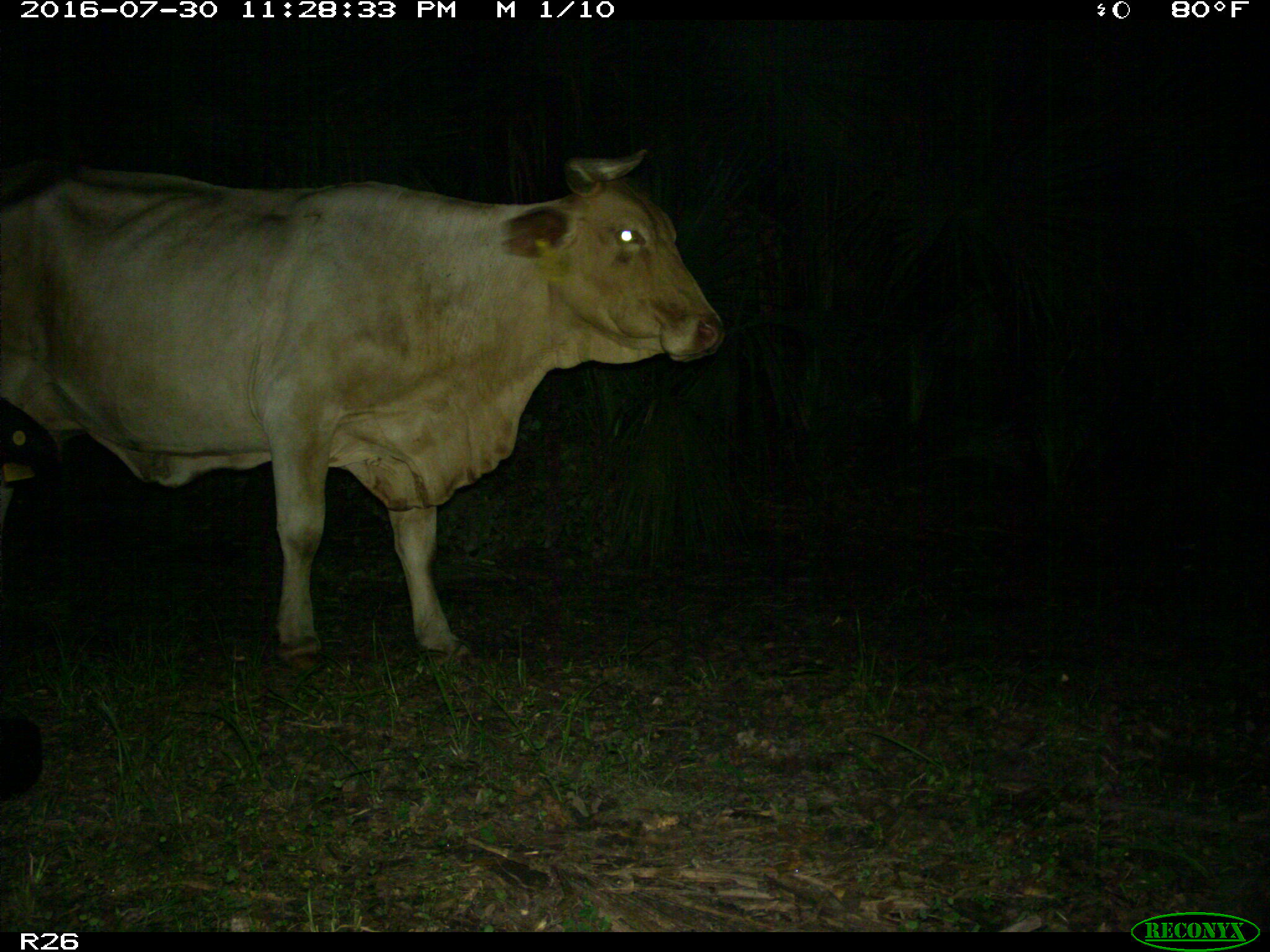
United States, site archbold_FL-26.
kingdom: Animalia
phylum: Chordata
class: Mammalia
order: Artiodactyla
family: Bovidae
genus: Bos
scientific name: Bos taurus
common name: domestic cow